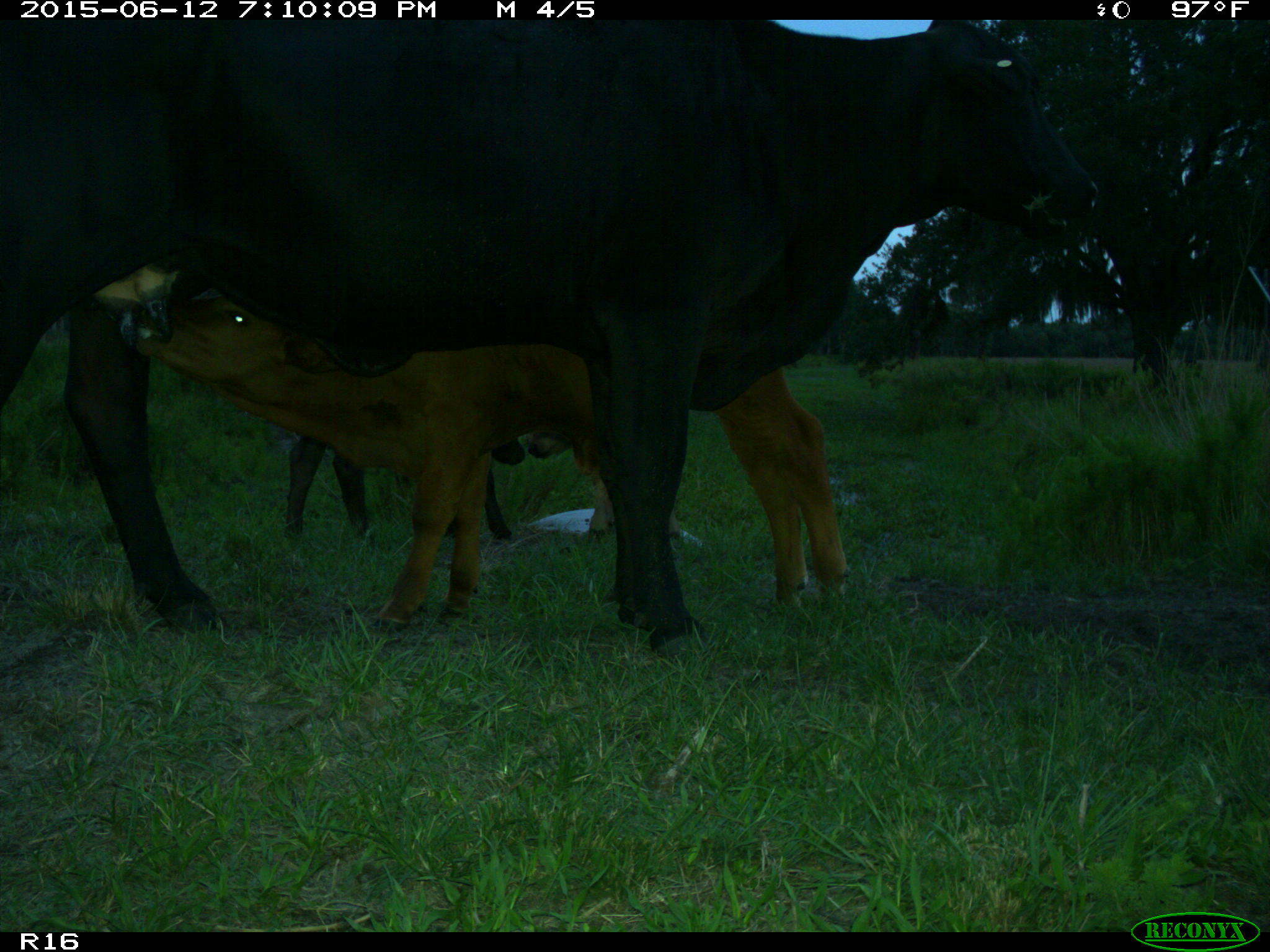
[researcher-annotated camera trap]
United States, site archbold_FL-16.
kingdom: Animalia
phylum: Chordata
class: Mammalia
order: Artiodactyla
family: Bovidae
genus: Bos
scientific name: Bos taurus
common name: domestic cow